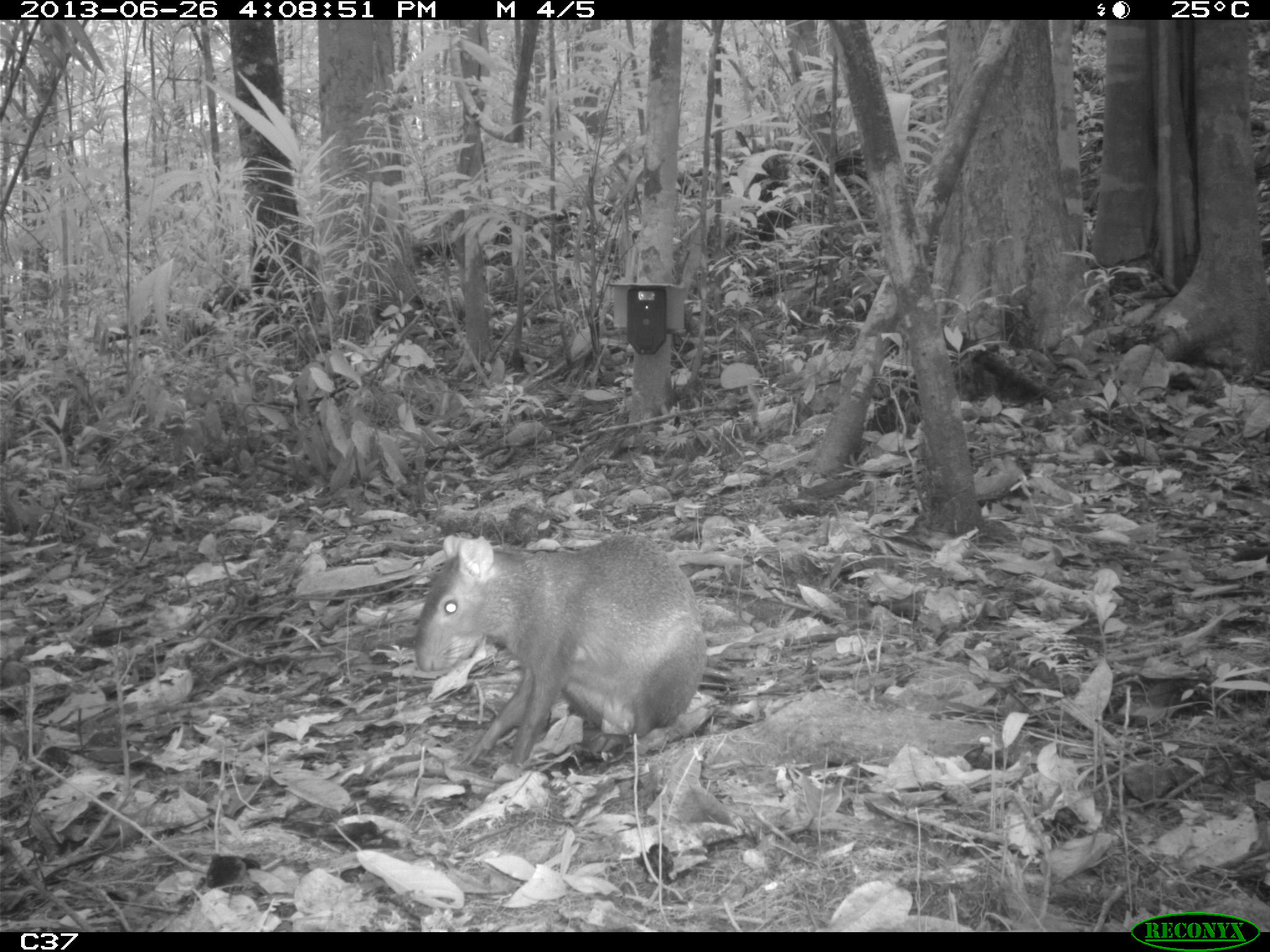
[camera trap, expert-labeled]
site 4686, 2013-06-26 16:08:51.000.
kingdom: Animalia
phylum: Chordata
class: Mammalia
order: Rodentia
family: Dasyproctidae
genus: Dasyprocta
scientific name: Dasyprocta leporina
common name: red-rumped agouti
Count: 1.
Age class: adult.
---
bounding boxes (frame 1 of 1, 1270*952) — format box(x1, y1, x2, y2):
dasyprocta leporina: box(411, 531, 708, 767)